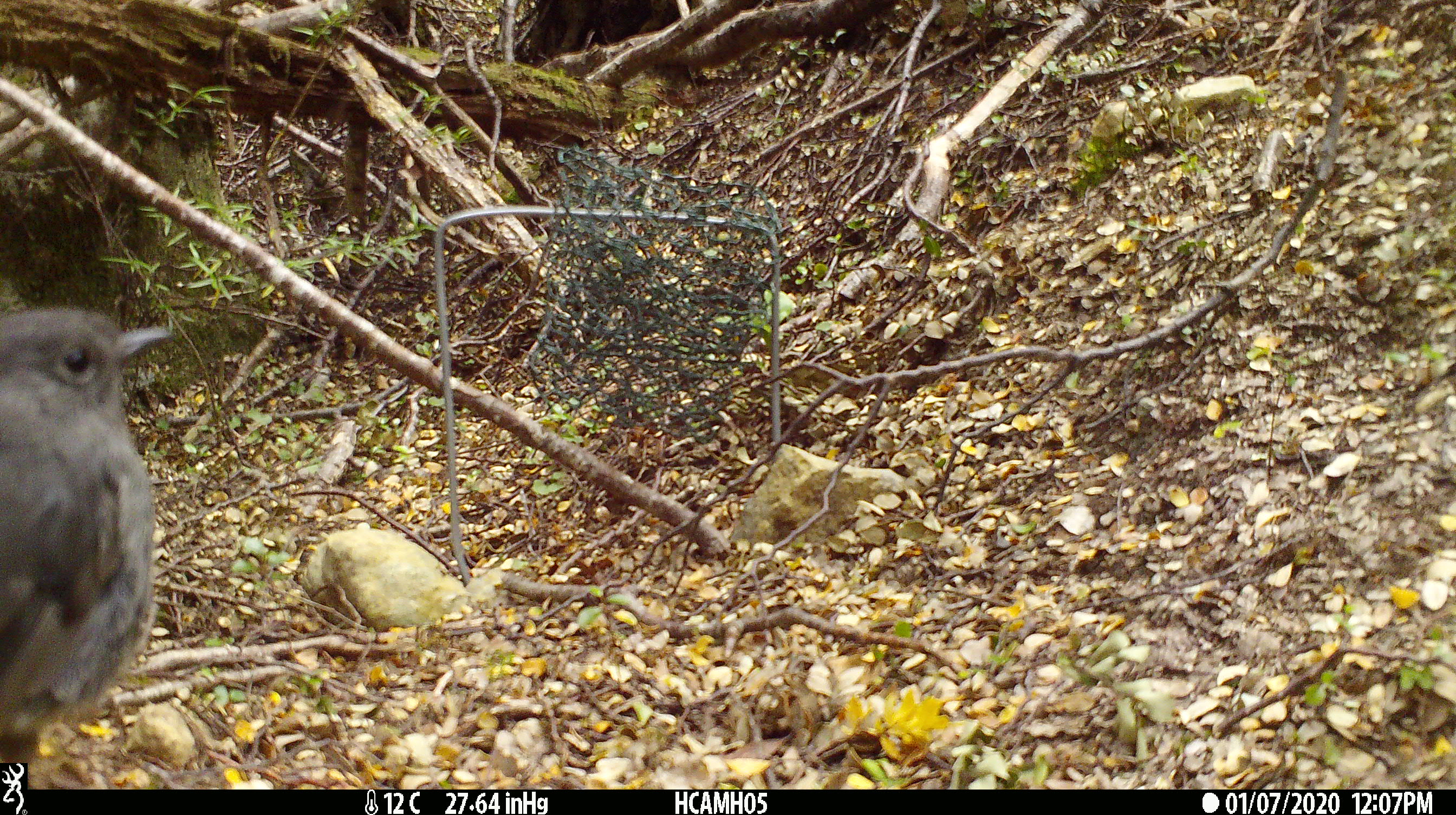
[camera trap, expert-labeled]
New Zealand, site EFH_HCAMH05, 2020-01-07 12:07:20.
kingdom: Animalia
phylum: Chordata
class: Aves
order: Passeriformes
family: Petroicidae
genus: Petroica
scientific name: Petroica australis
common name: new zealand robin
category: robin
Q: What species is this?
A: Robin (new zealand robin) (Petroica australis).